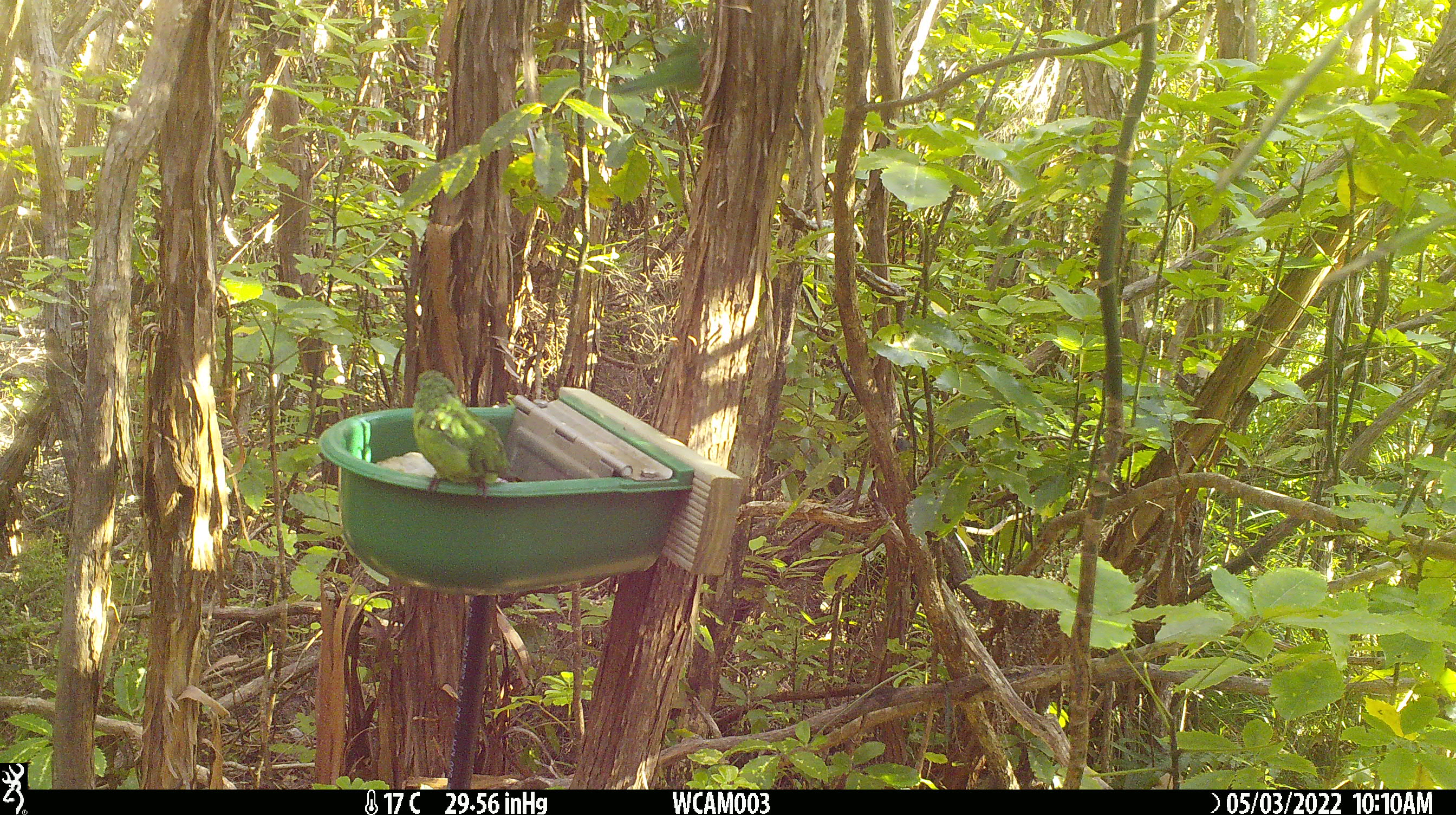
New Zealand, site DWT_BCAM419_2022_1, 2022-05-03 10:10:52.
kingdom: Animalia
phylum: Chordata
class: Aves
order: Psittaciformes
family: Psittaculidae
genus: Cyanoramphus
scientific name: Cyanoramphus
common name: parakeet